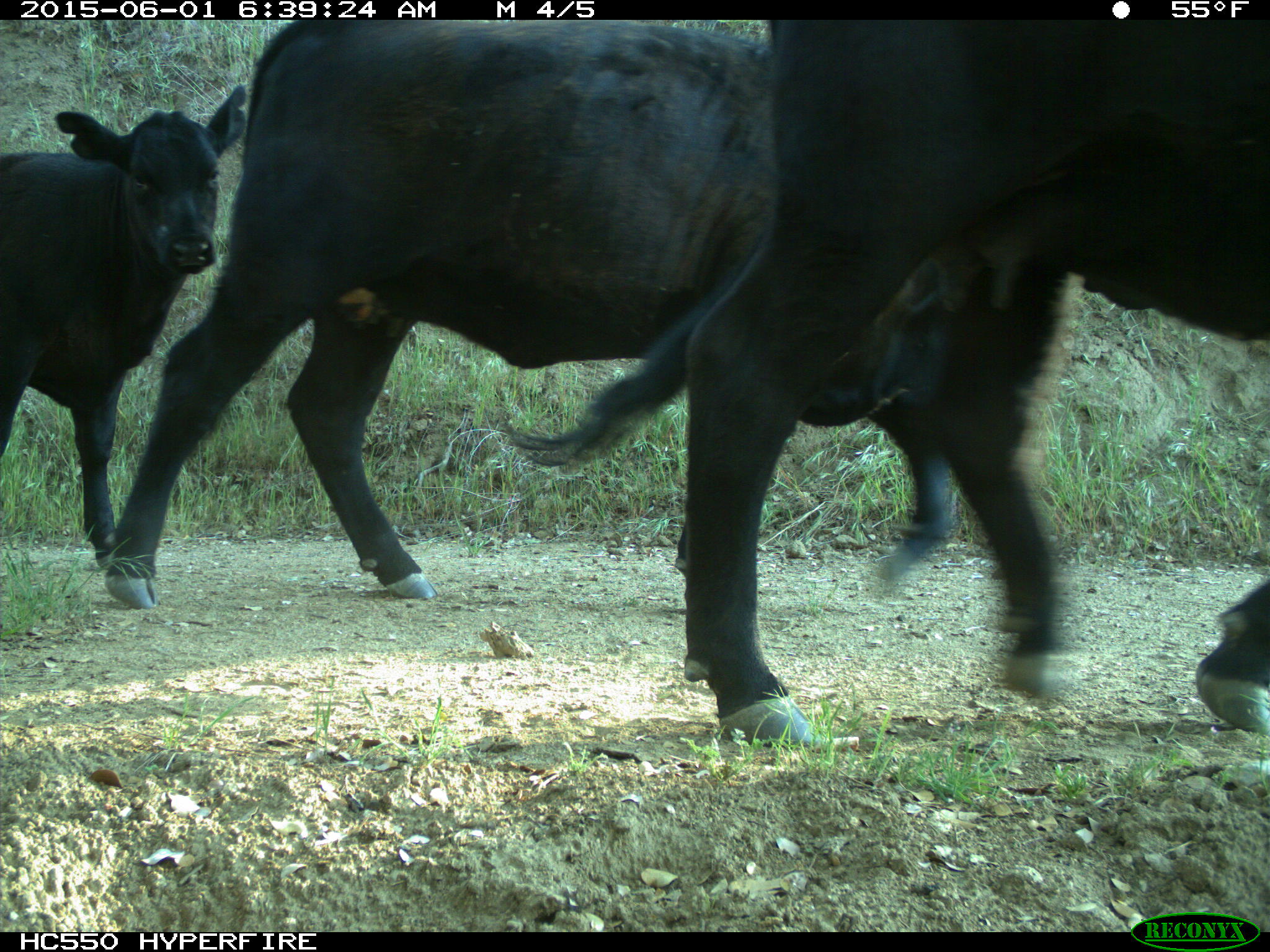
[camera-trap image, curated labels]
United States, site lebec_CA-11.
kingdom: Animalia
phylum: Chordata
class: Mammalia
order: Artiodactyla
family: Bovidae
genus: Bos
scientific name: Bos taurus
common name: domestic cow